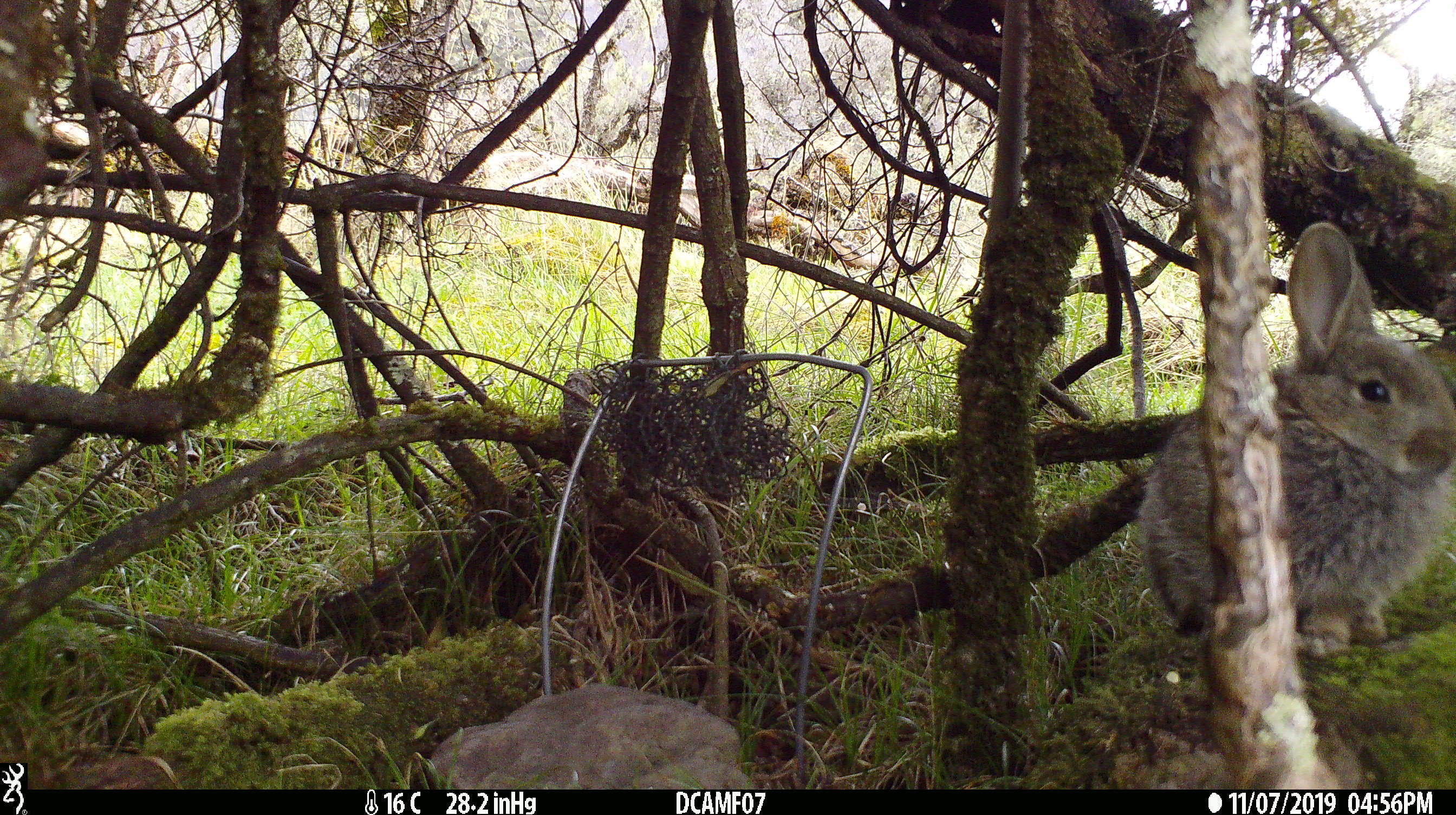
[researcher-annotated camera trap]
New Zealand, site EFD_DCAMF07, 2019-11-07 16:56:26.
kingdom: Animalia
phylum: Chordata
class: Mammalia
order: Lagomorpha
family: Leporidae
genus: Oryctolagus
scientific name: Oryctolagus cuniculus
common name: european rabbit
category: rabbit